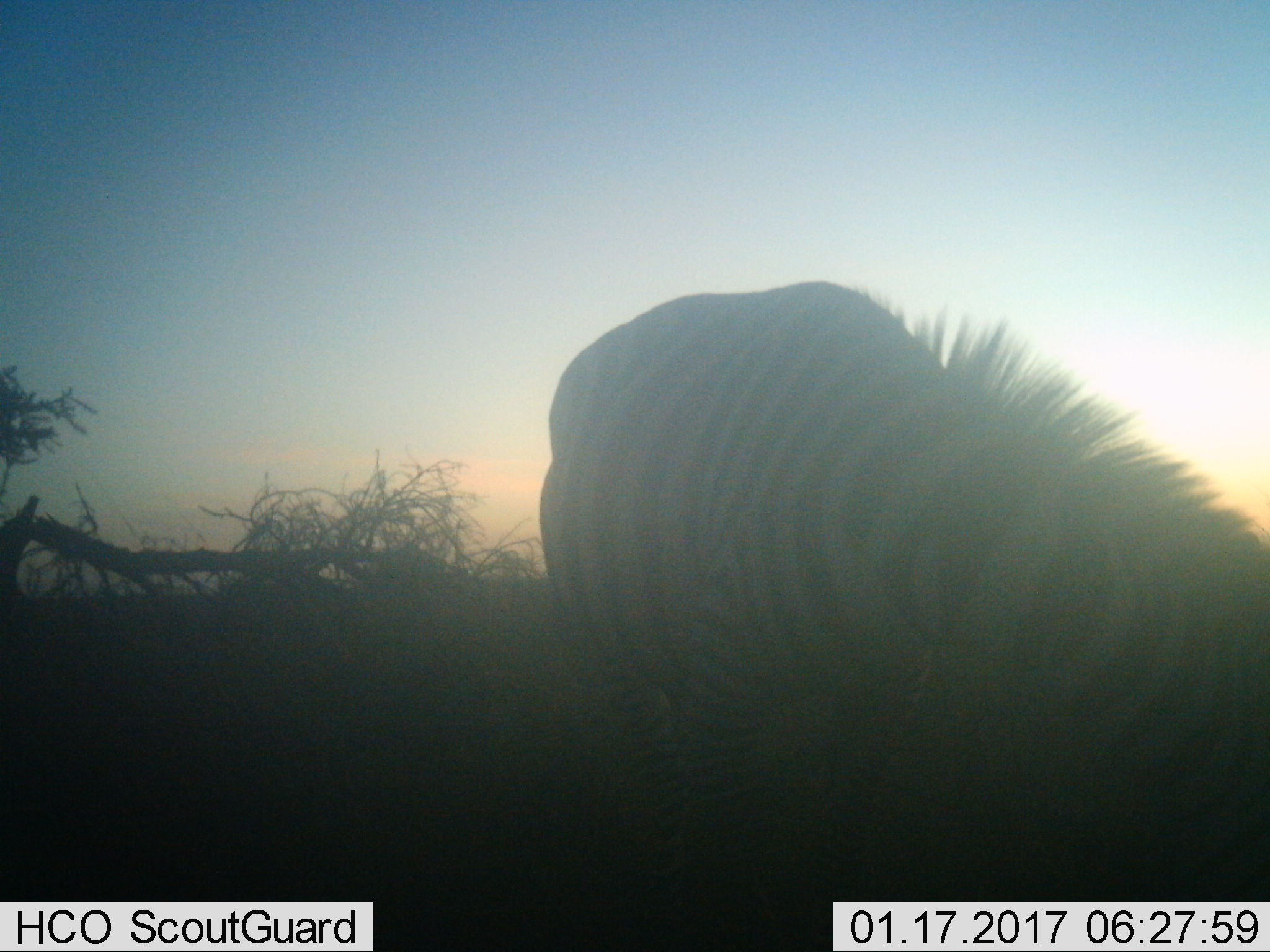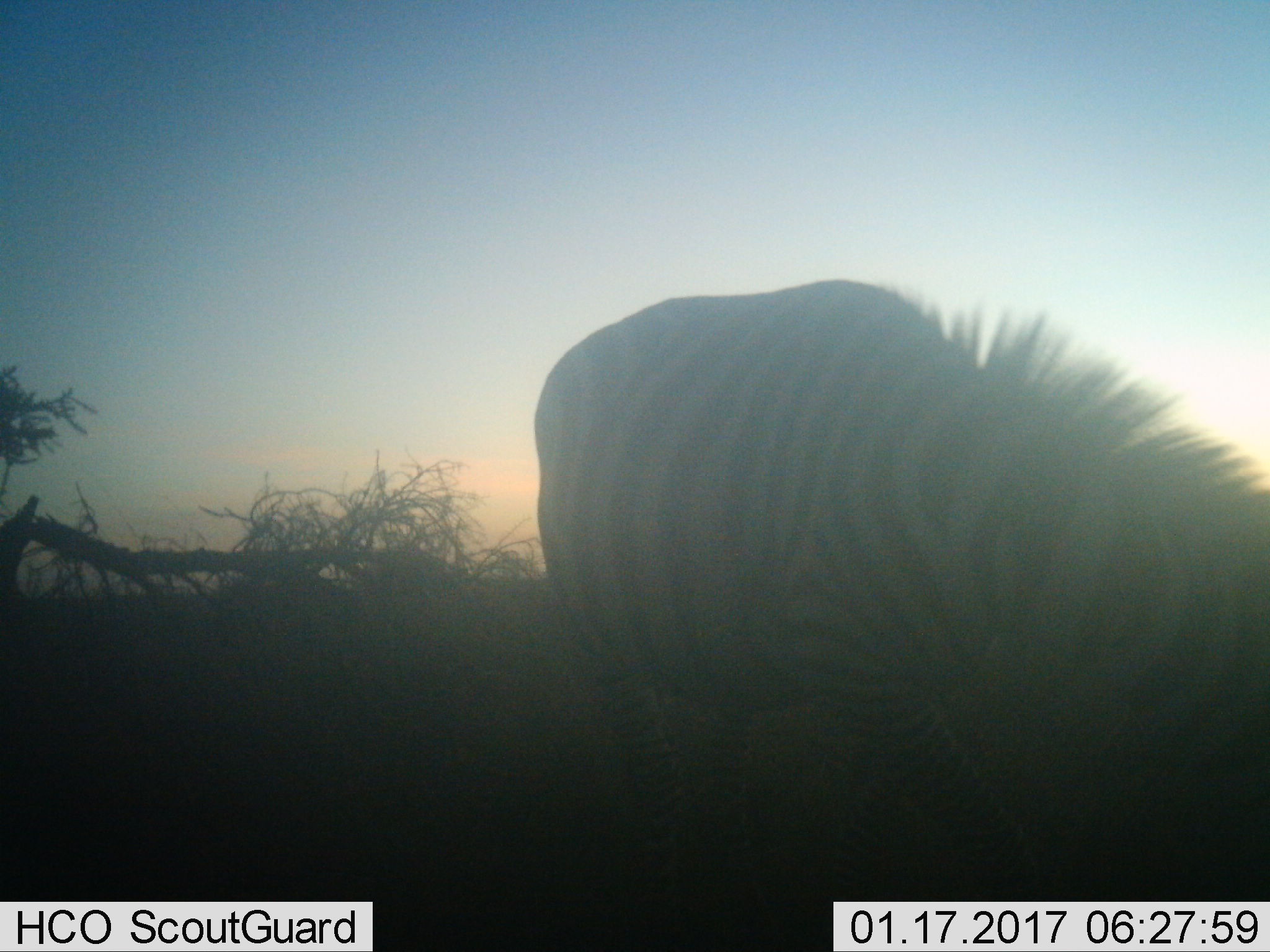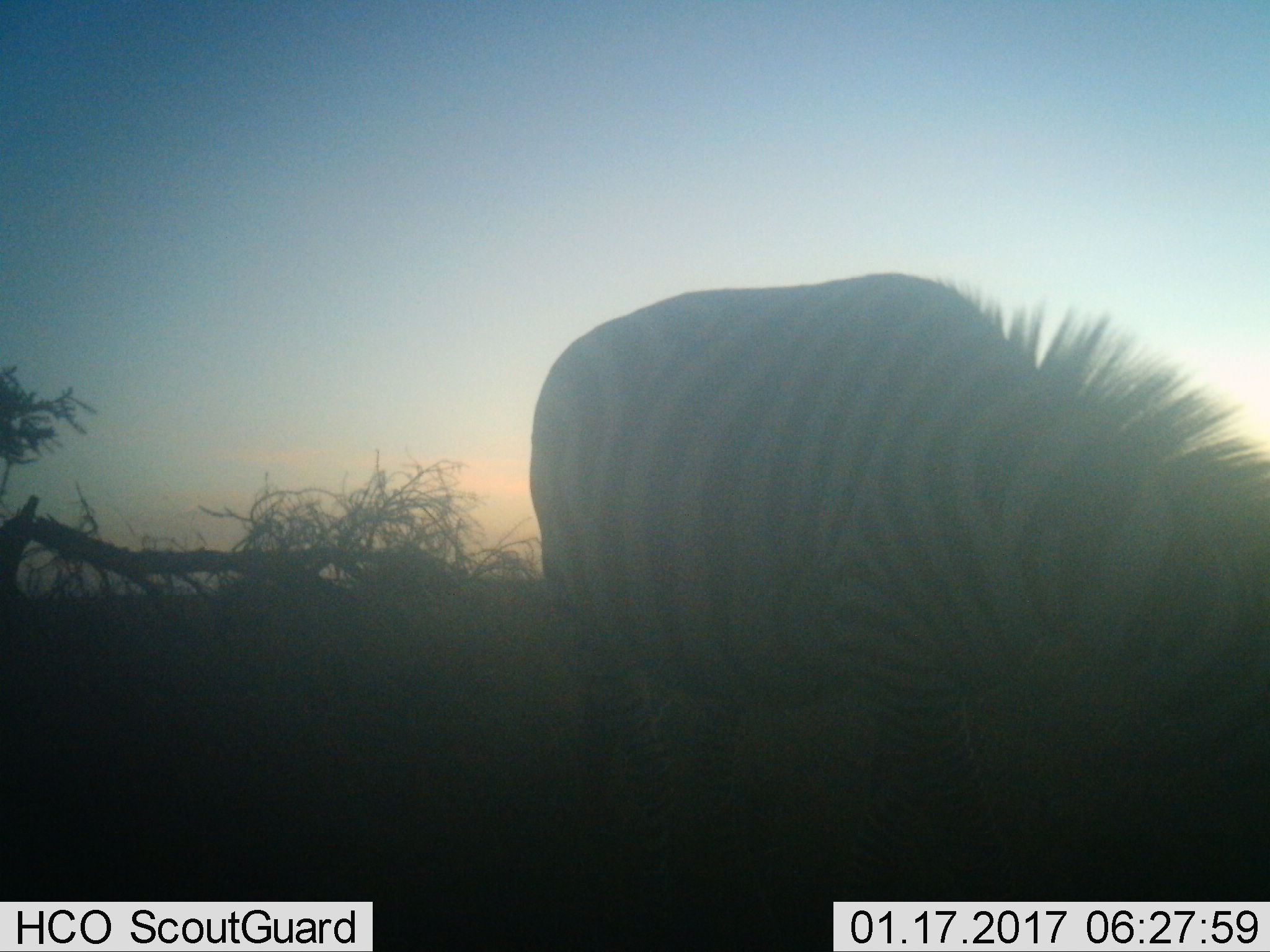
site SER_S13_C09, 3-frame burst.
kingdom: Animalia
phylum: Chordata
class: Mammalia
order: Perissodactyla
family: Equidae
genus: Equus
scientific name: Equus quagga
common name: plains zebra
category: zebraplains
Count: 1.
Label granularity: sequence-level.